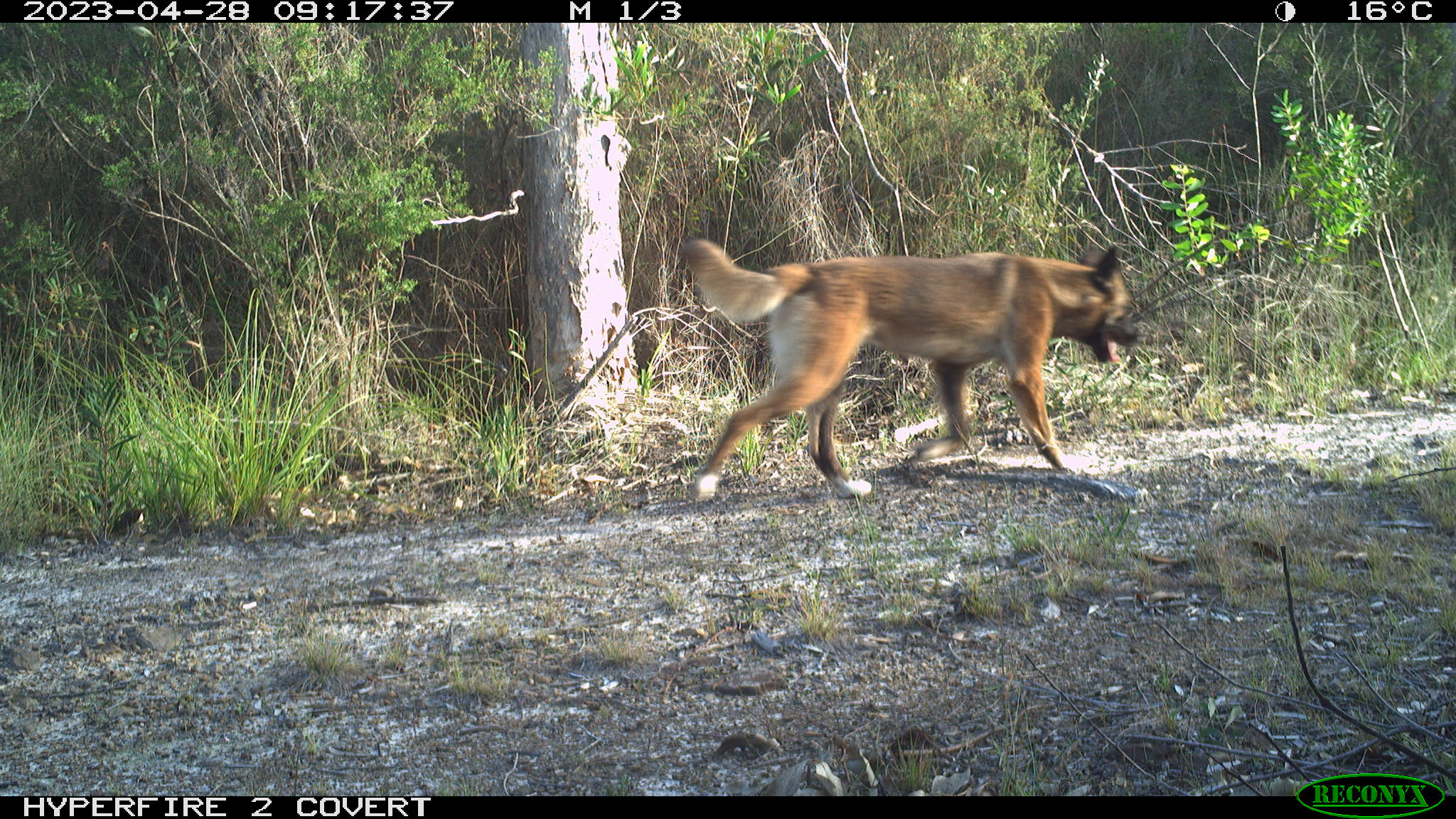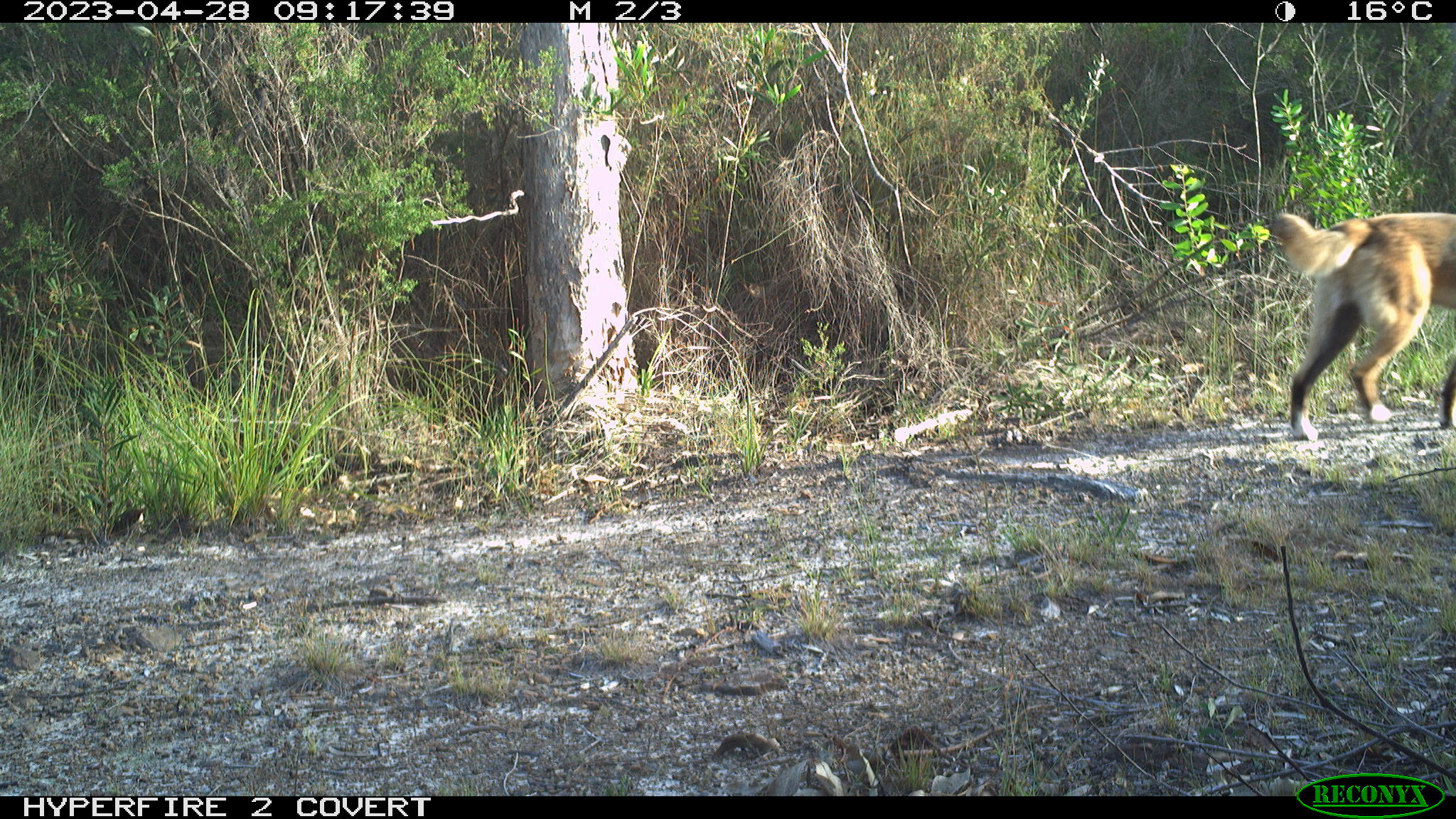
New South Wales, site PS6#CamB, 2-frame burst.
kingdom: Animalia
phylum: Chordata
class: Mammalia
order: Carnivora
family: Canidae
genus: Canis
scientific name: Canis familiaris dingo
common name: dingo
Dingo (Canis familiaris dingo).